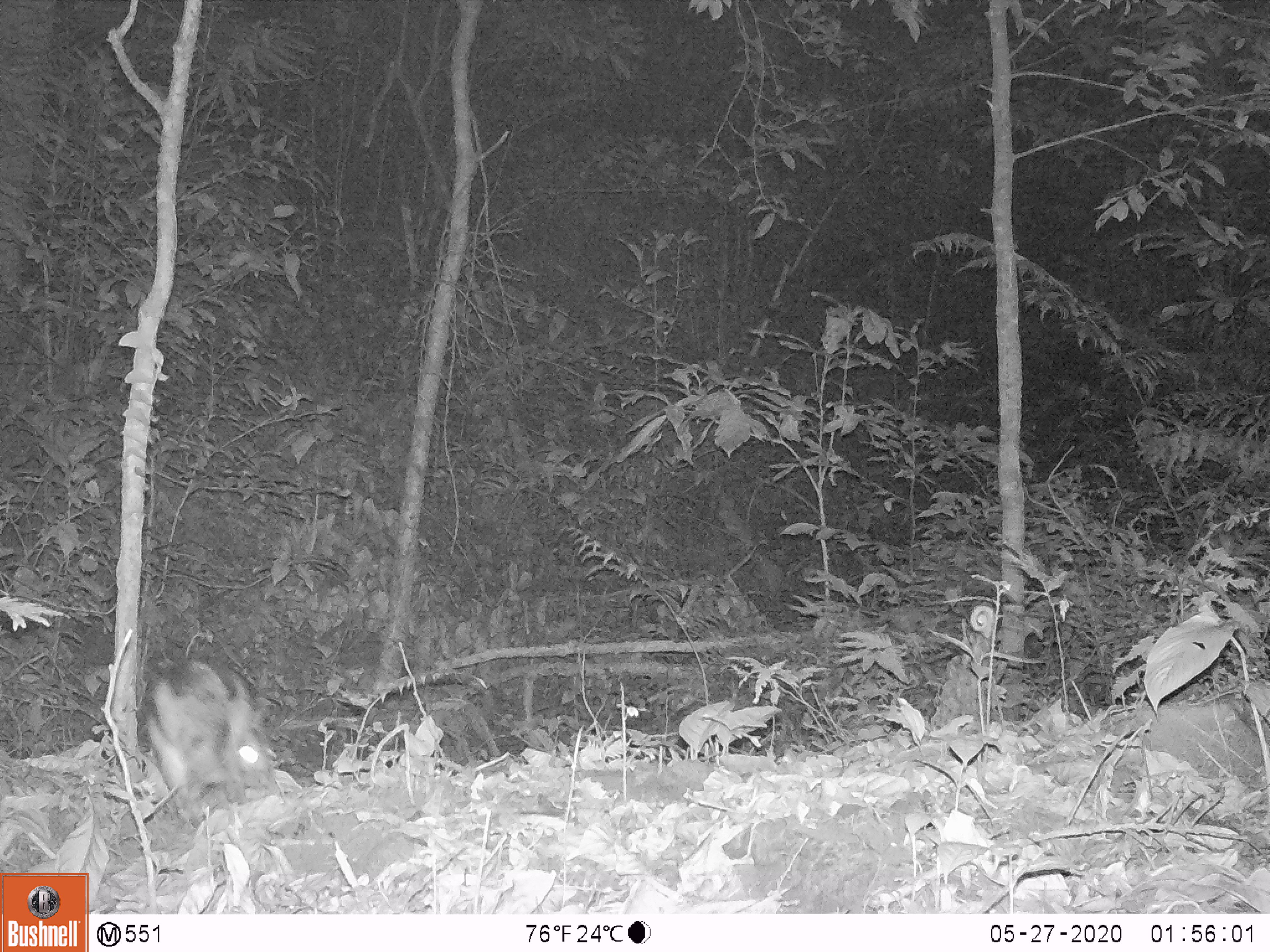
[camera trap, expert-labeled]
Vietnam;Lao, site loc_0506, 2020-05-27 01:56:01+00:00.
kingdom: Animalia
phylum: Chordata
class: Mammalia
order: Lagomorpha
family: Leporidae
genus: Nesolagus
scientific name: Nesolagus timminsi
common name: annamite striped rabbit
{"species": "annamite striped rabbit (Nesolagus timminsi)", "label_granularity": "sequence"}